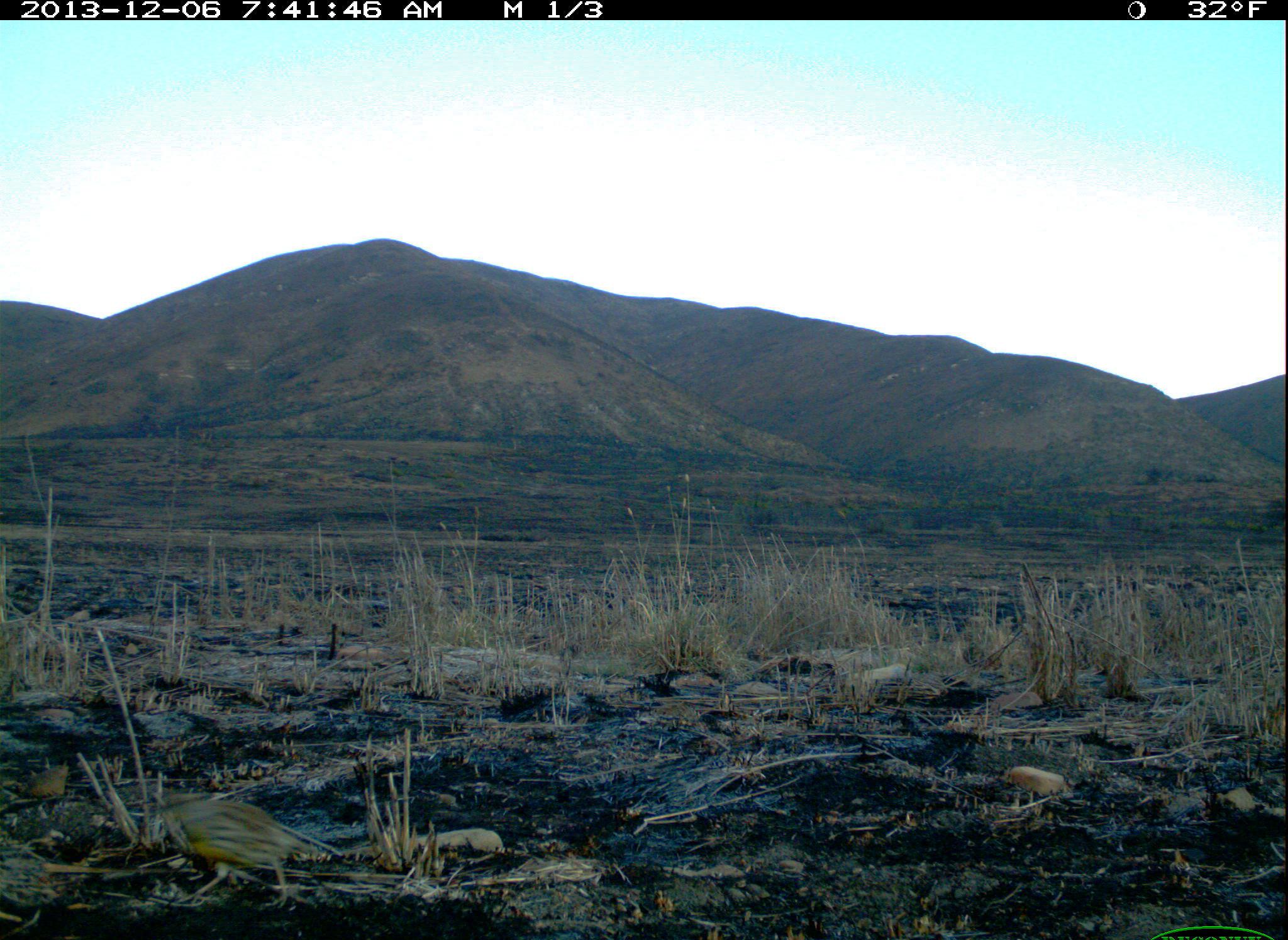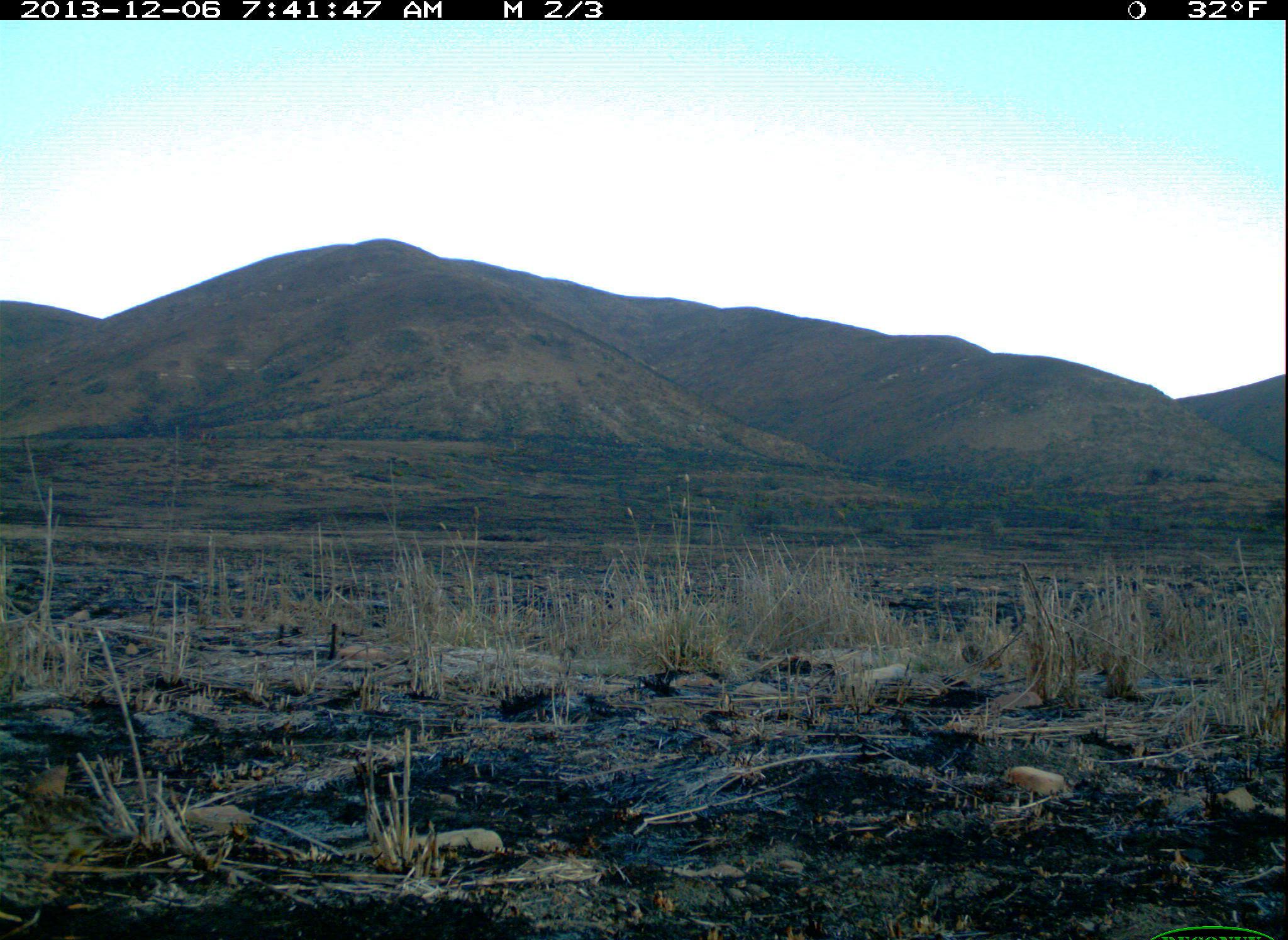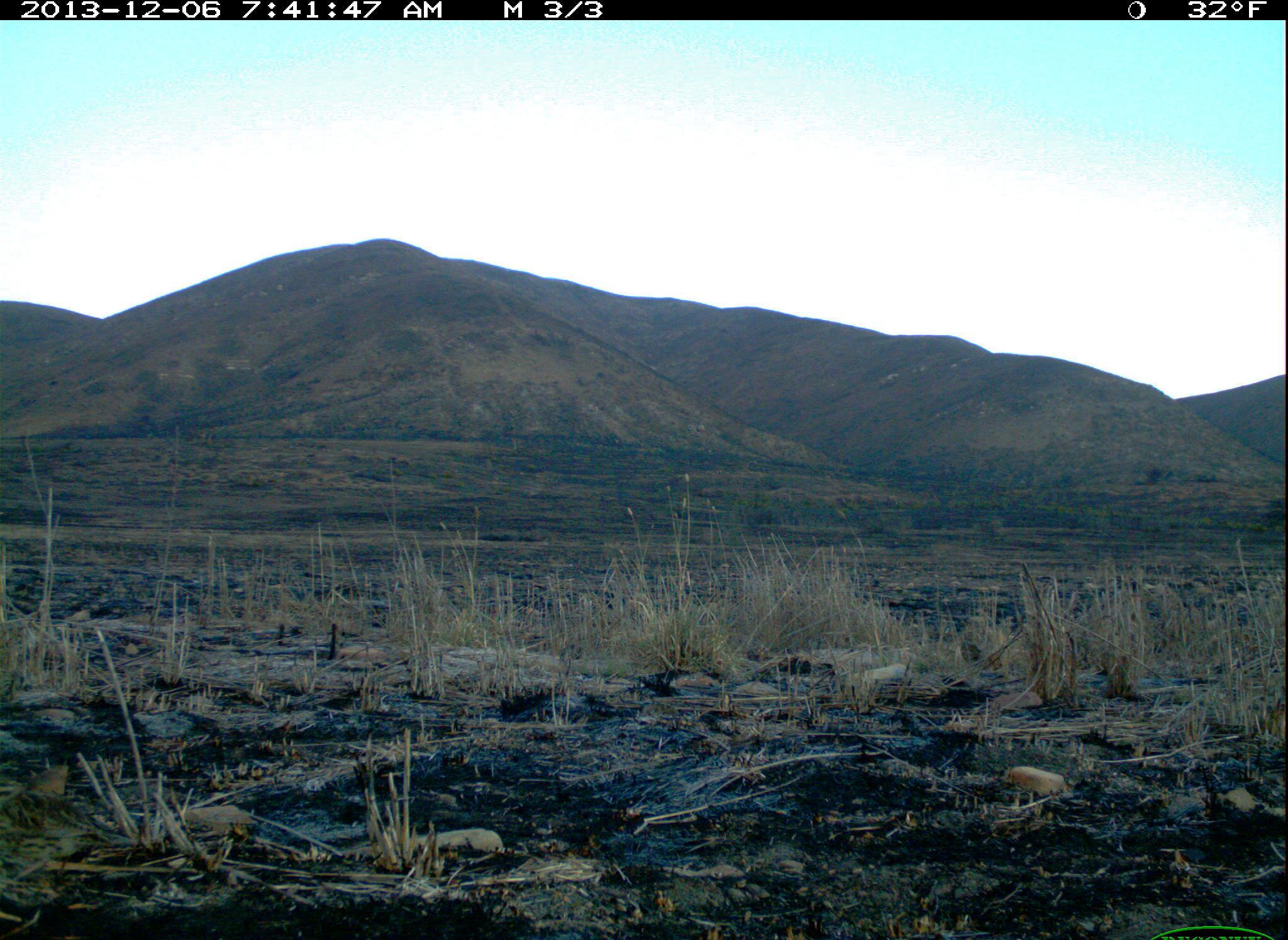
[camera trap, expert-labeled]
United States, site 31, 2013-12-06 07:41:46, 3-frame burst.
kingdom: Animalia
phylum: Chordata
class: Aves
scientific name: Aves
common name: bird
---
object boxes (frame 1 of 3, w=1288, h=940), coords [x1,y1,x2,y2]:
bird: [136,792,357,913]; [18,794,101,870]; [1,833,57,940]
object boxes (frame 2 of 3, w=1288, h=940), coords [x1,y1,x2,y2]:
bird: [1,836,120,940]; [0,798,136,871]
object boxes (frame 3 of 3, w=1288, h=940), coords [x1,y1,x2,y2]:
bird: [0,845,135,939]; [5,791,154,859]